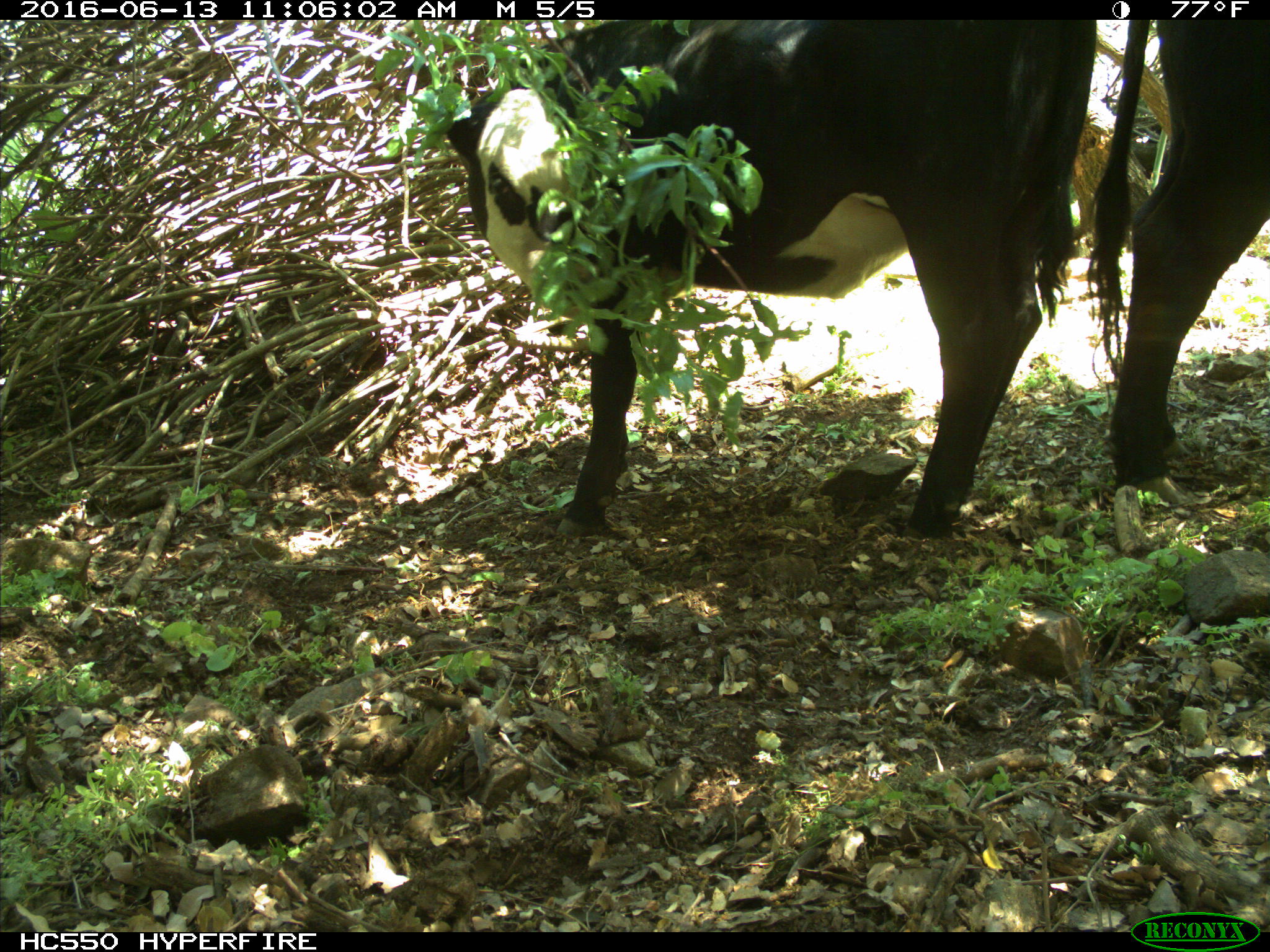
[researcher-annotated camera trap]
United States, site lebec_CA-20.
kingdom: Animalia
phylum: Chordata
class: Mammalia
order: Artiodactyla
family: Bovidae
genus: Bos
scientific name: Bos taurus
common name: domestic cow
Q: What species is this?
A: Bos taurus (domestic cow).